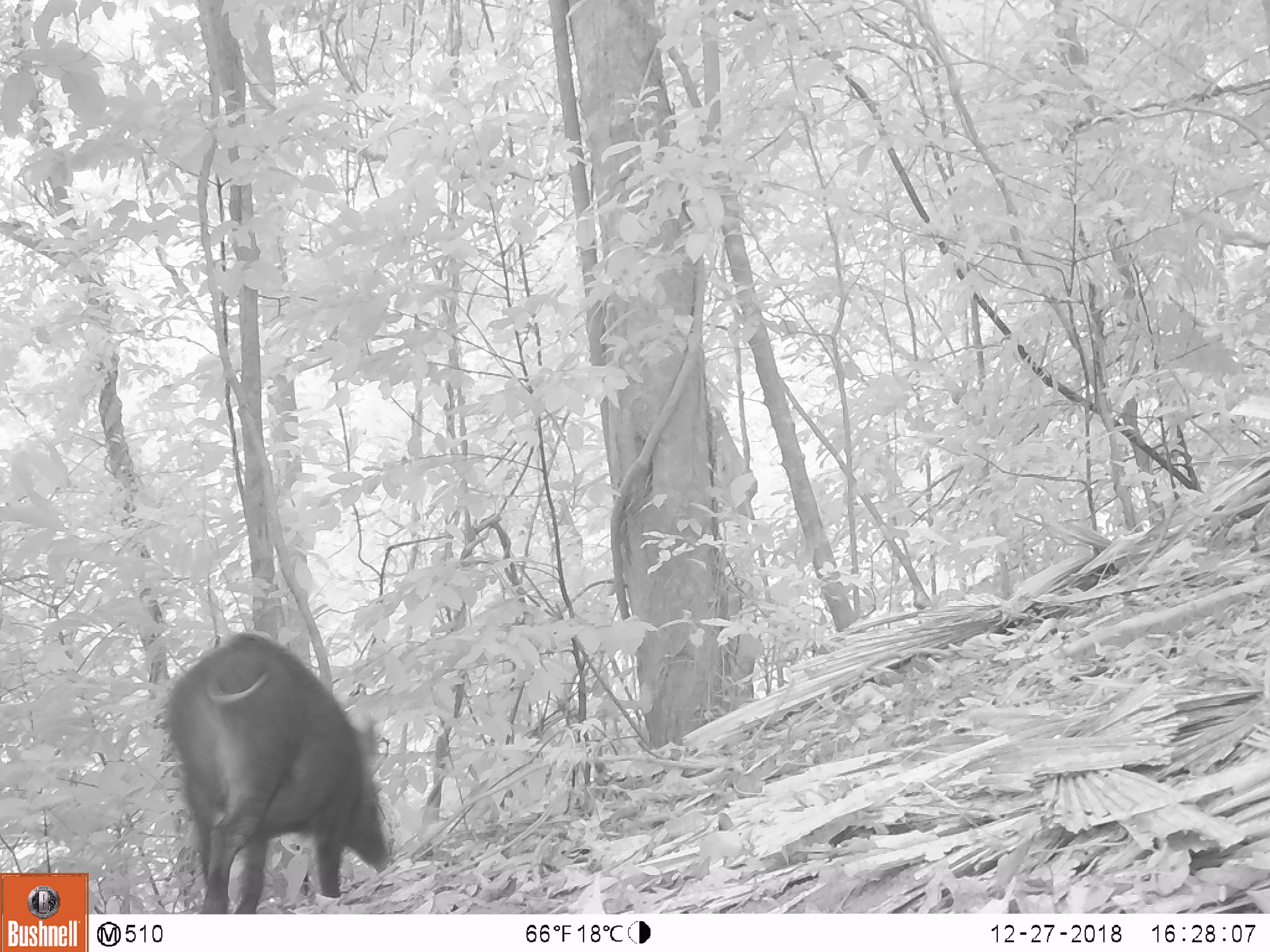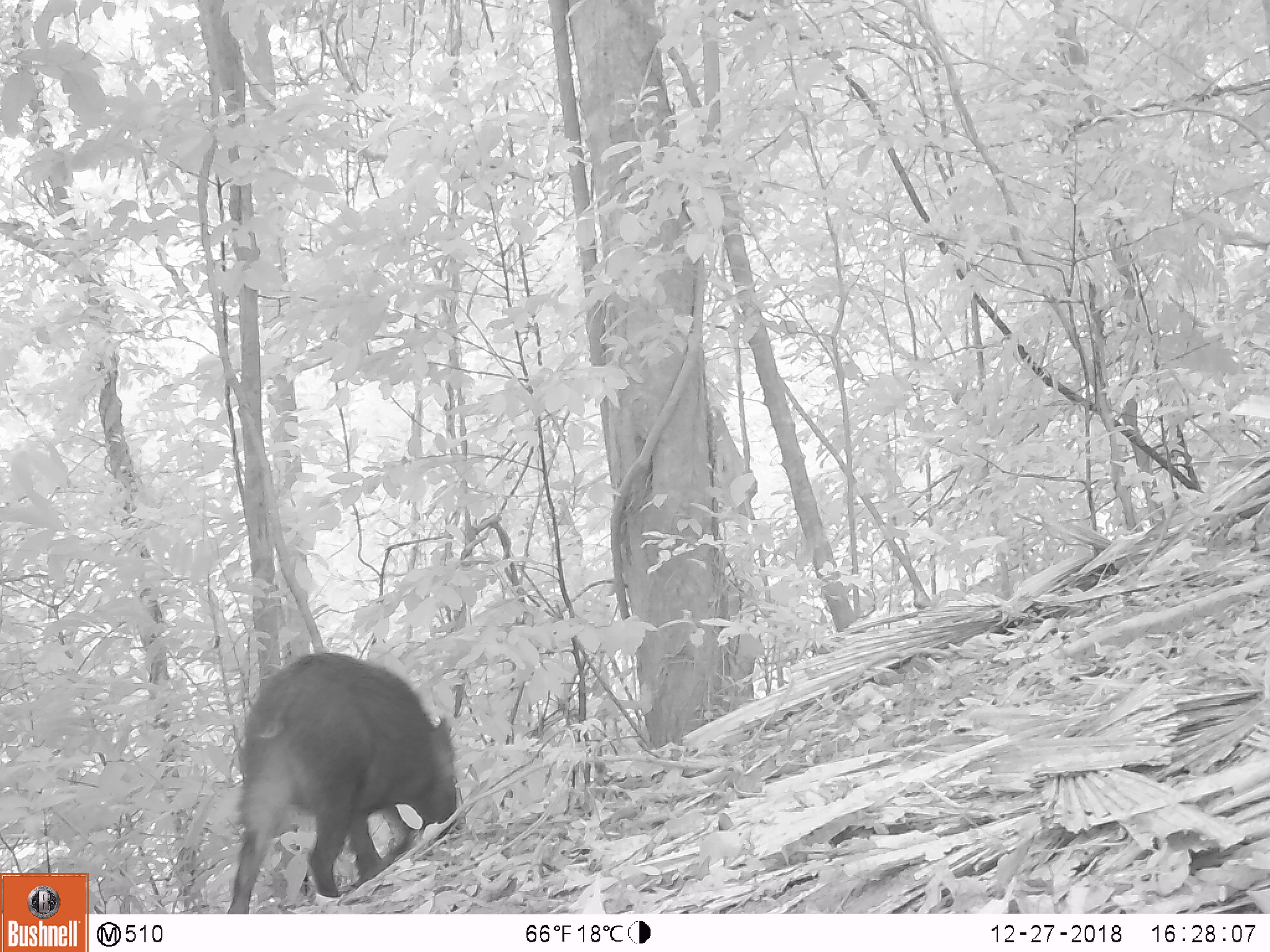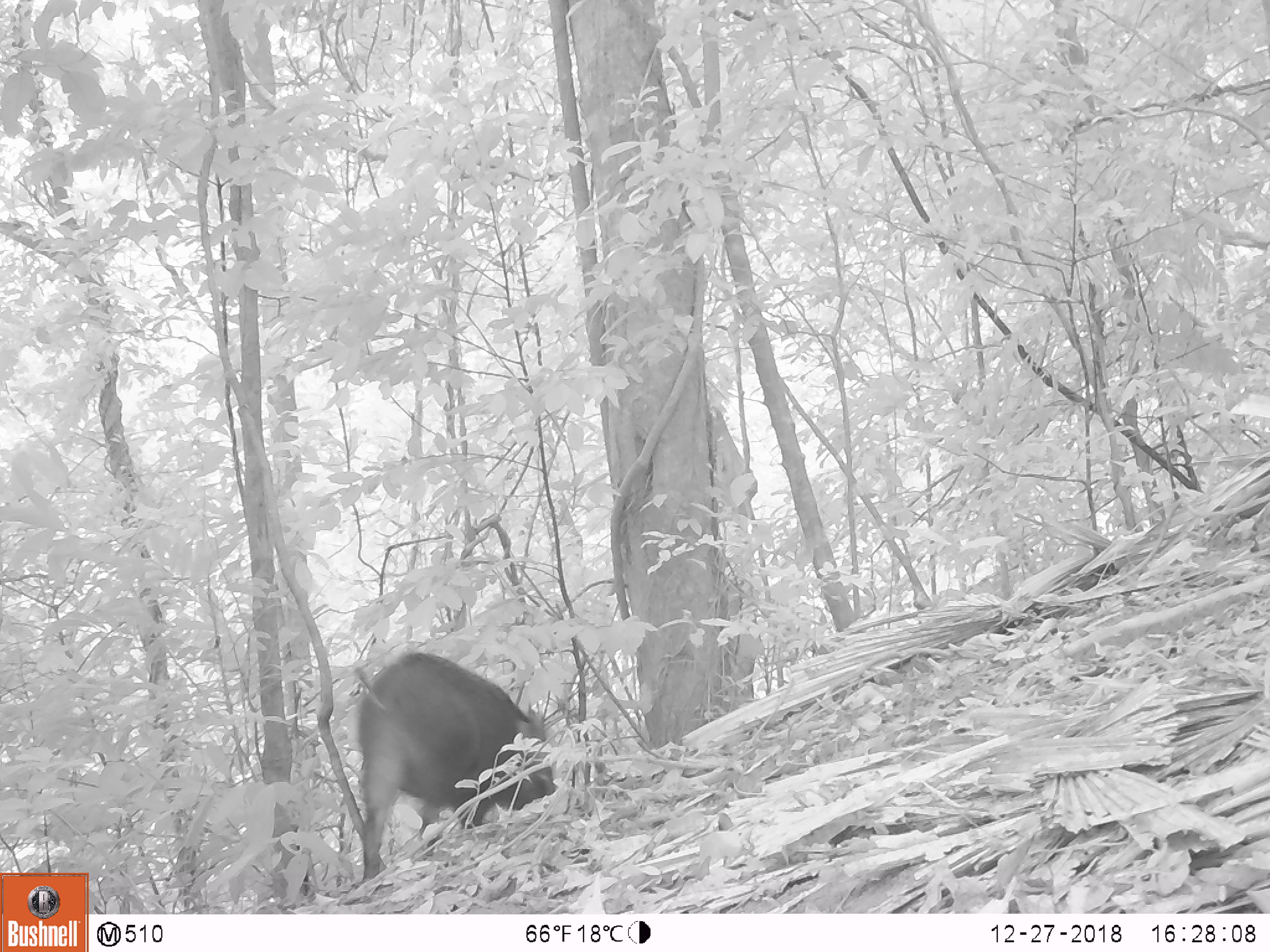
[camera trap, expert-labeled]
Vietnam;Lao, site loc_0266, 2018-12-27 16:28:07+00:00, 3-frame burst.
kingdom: Animalia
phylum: Chordata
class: Mammalia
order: Artiodactyla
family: Suidae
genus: Sus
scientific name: Sus scrofa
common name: eurasian wild pig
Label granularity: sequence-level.